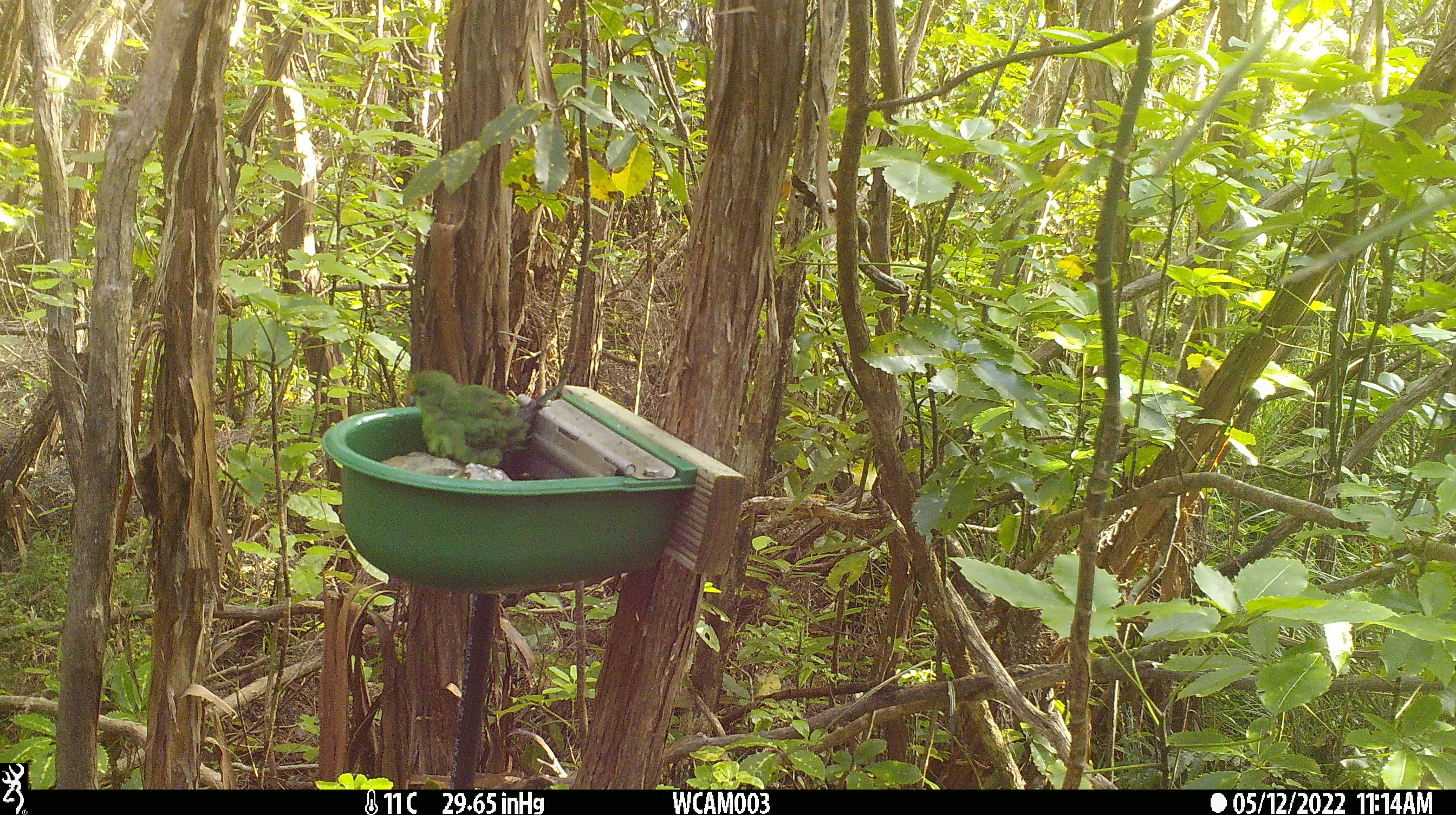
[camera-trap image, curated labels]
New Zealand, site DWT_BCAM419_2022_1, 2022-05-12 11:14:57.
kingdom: Animalia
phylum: Chordata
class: Aves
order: Psittaciformes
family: Psittaculidae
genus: Cyanoramphus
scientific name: Cyanoramphus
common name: parakeet